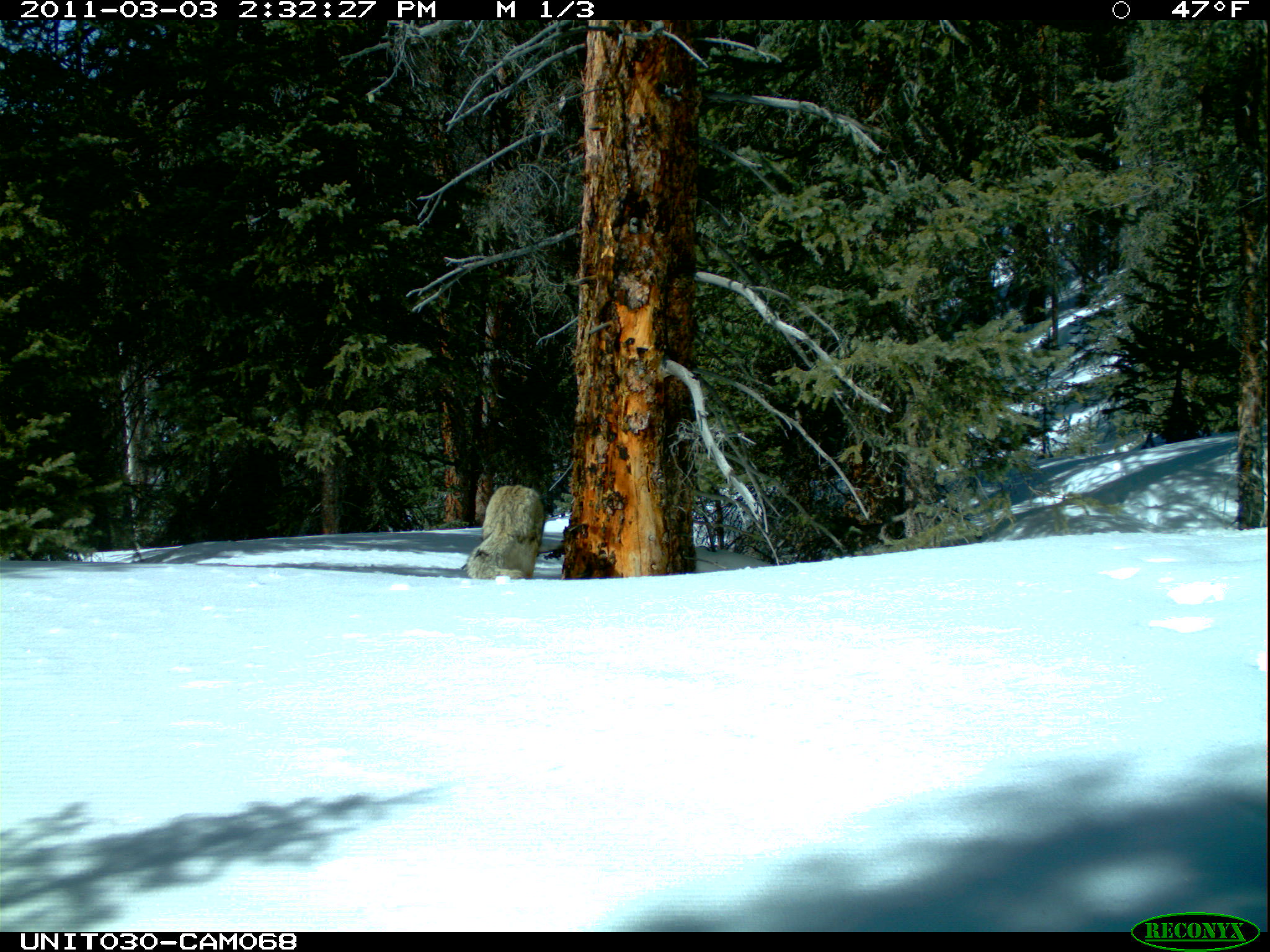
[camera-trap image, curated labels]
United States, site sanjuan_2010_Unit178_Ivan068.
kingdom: Animalia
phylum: Chordata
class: Mammalia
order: Carnivora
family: Canidae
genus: Canis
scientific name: Canis latrans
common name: coyote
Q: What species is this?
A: Canis latrans (coyote).